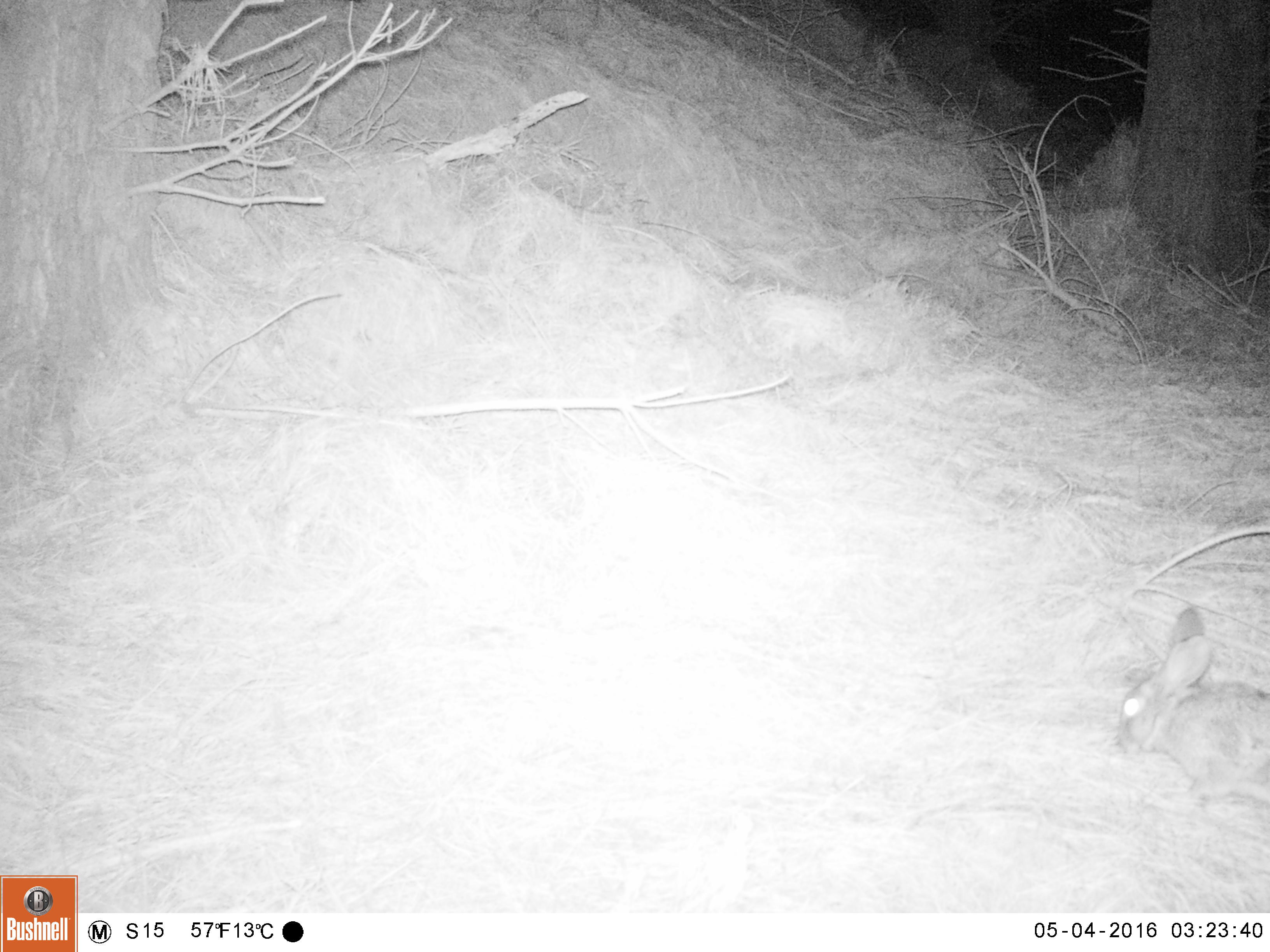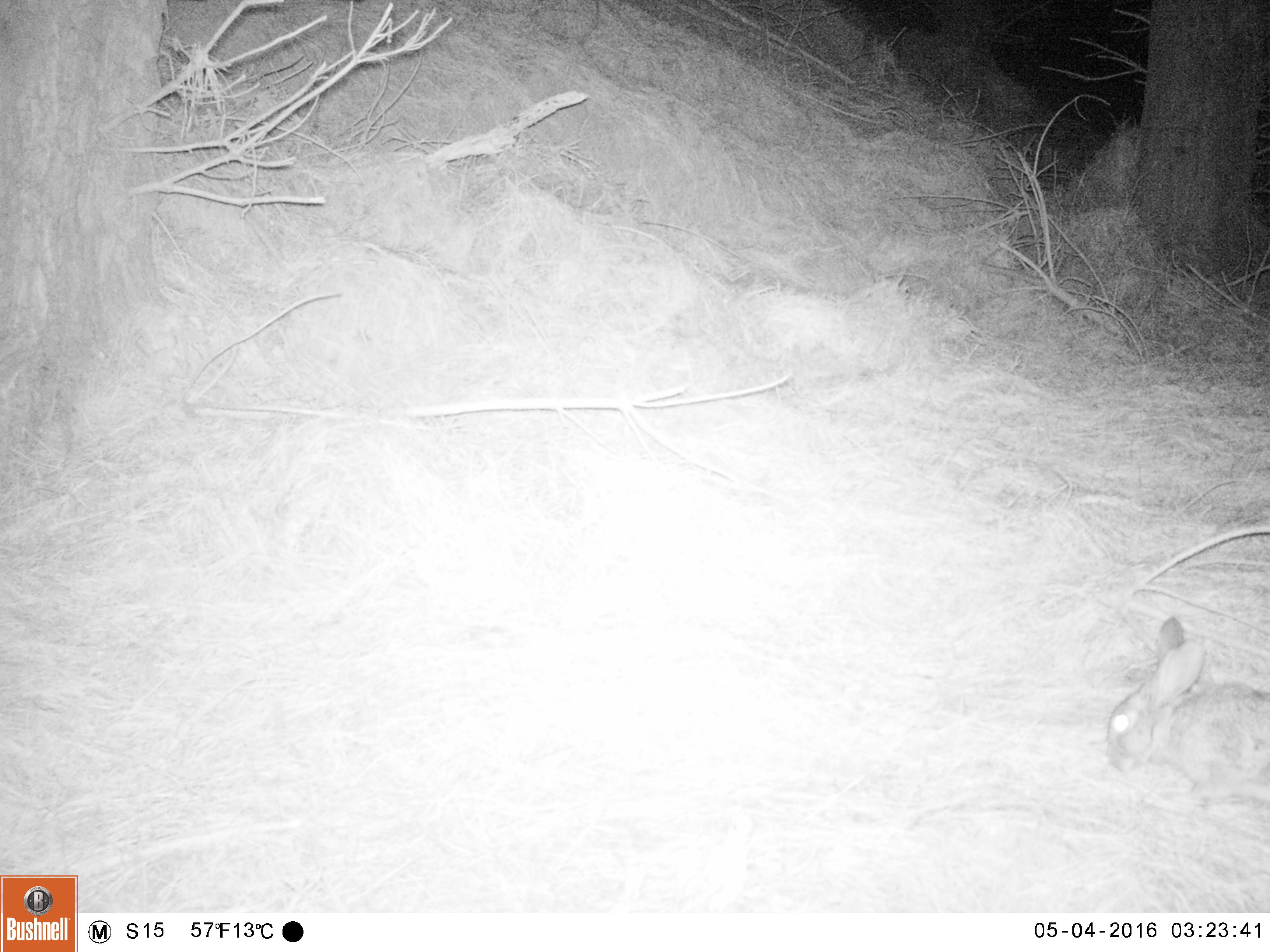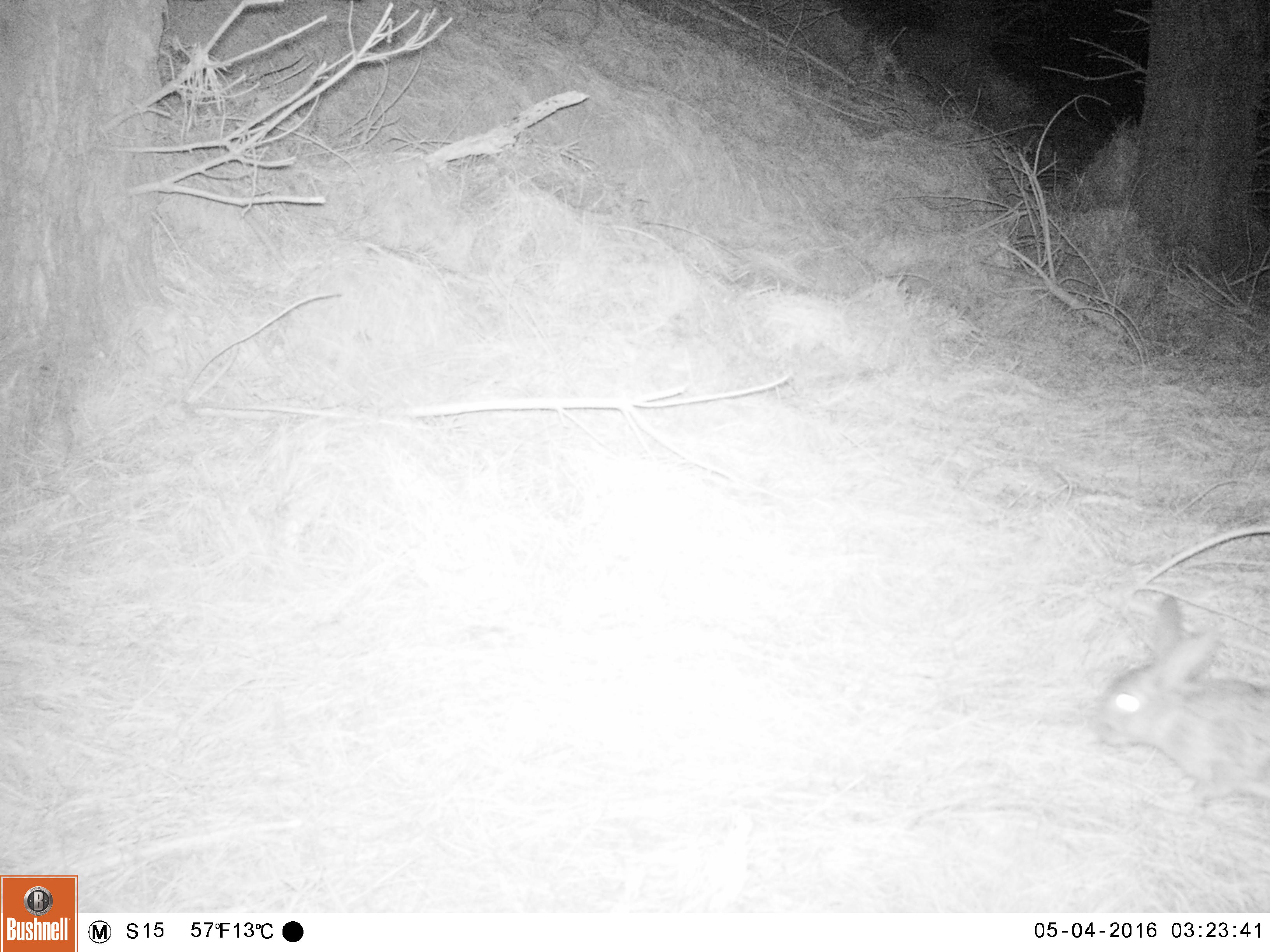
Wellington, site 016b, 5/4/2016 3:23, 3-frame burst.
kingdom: Animalia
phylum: Chordata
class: Mammalia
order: Lagomorpha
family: Leporidae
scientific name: Leporidae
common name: rabbit